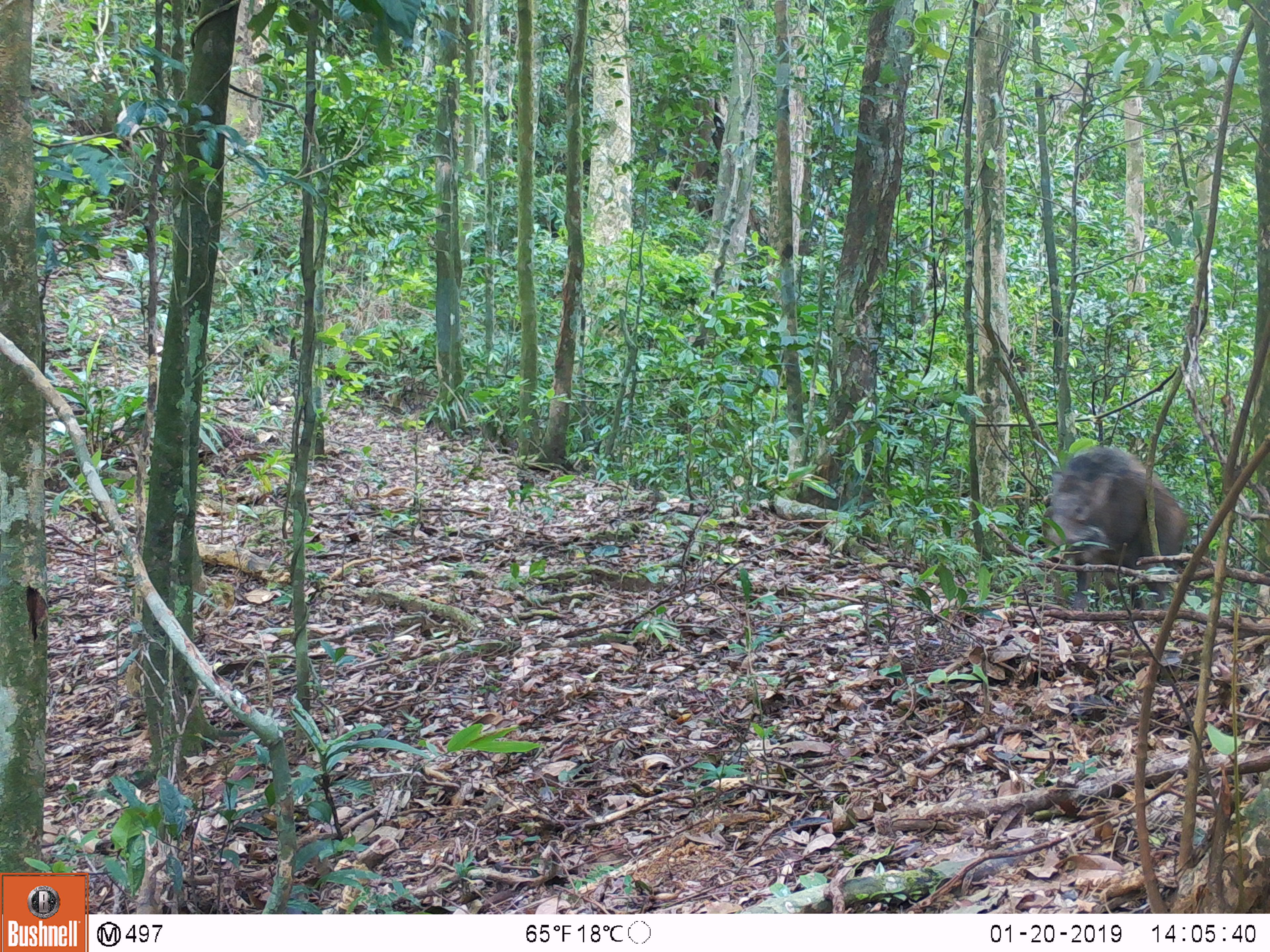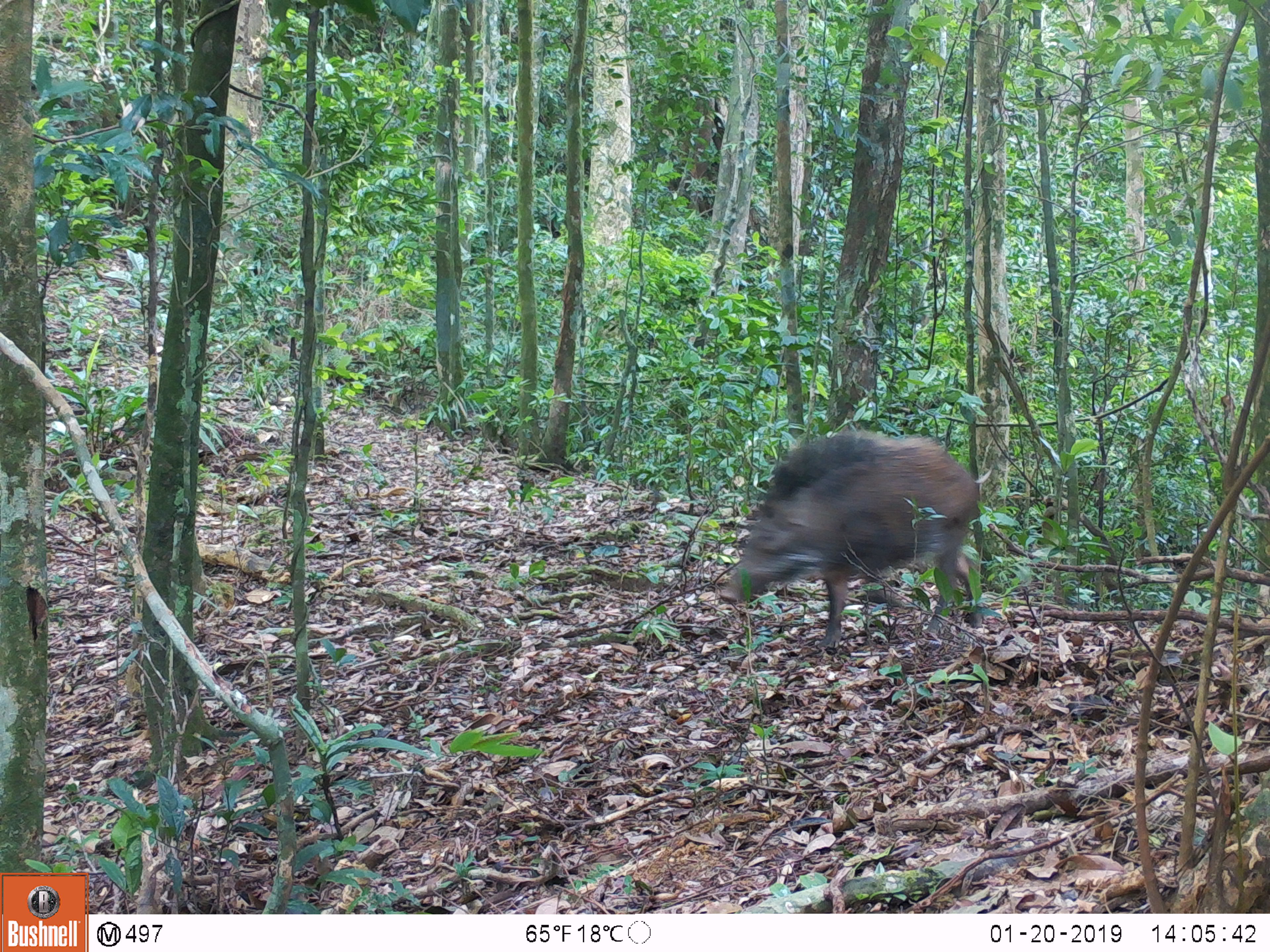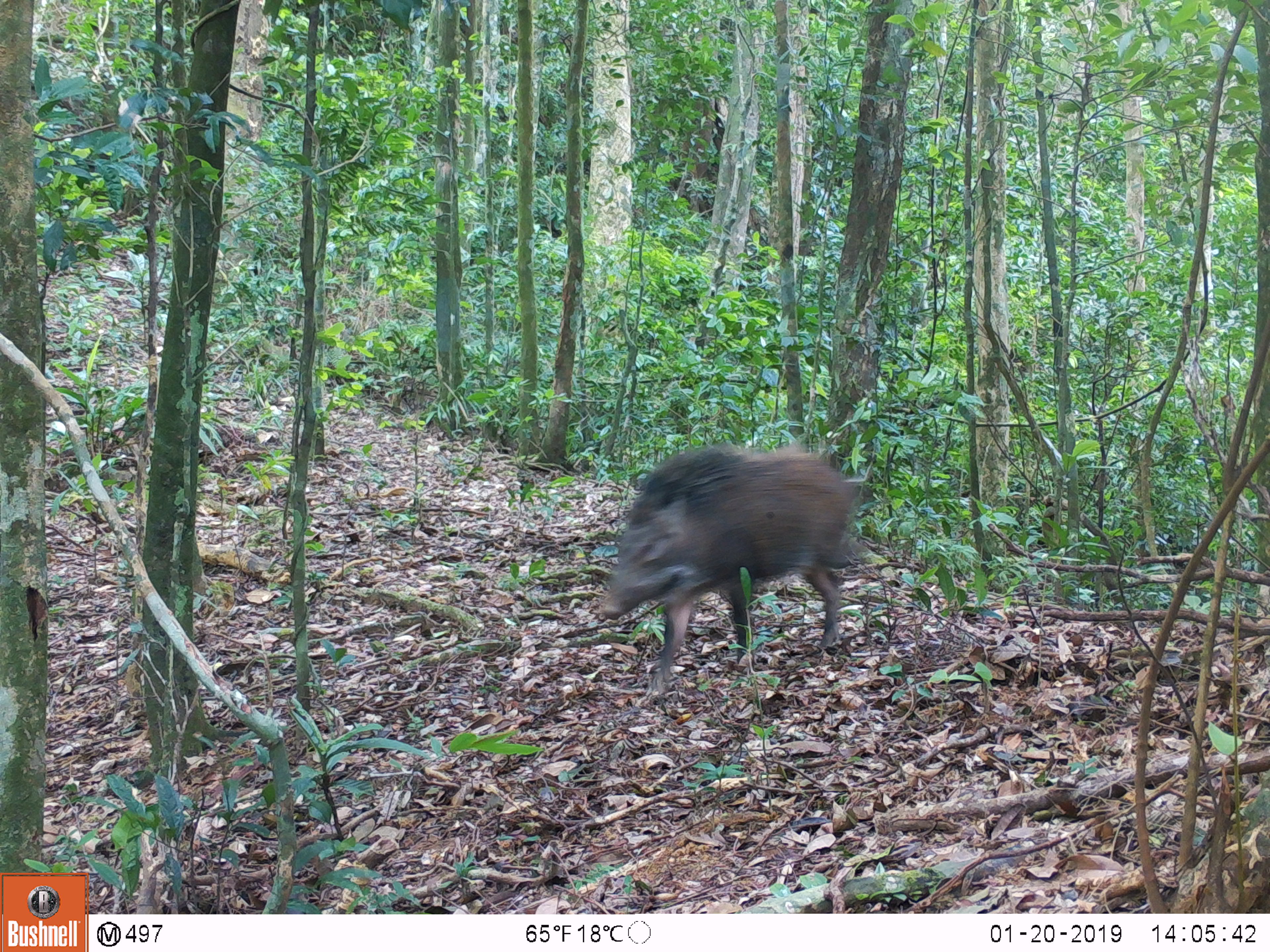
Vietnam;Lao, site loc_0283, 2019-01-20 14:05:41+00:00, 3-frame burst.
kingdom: Animalia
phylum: Chordata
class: Mammalia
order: Artiodactyla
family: Suidae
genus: Sus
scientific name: Sus scrofa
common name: eurasian wild pig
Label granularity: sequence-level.